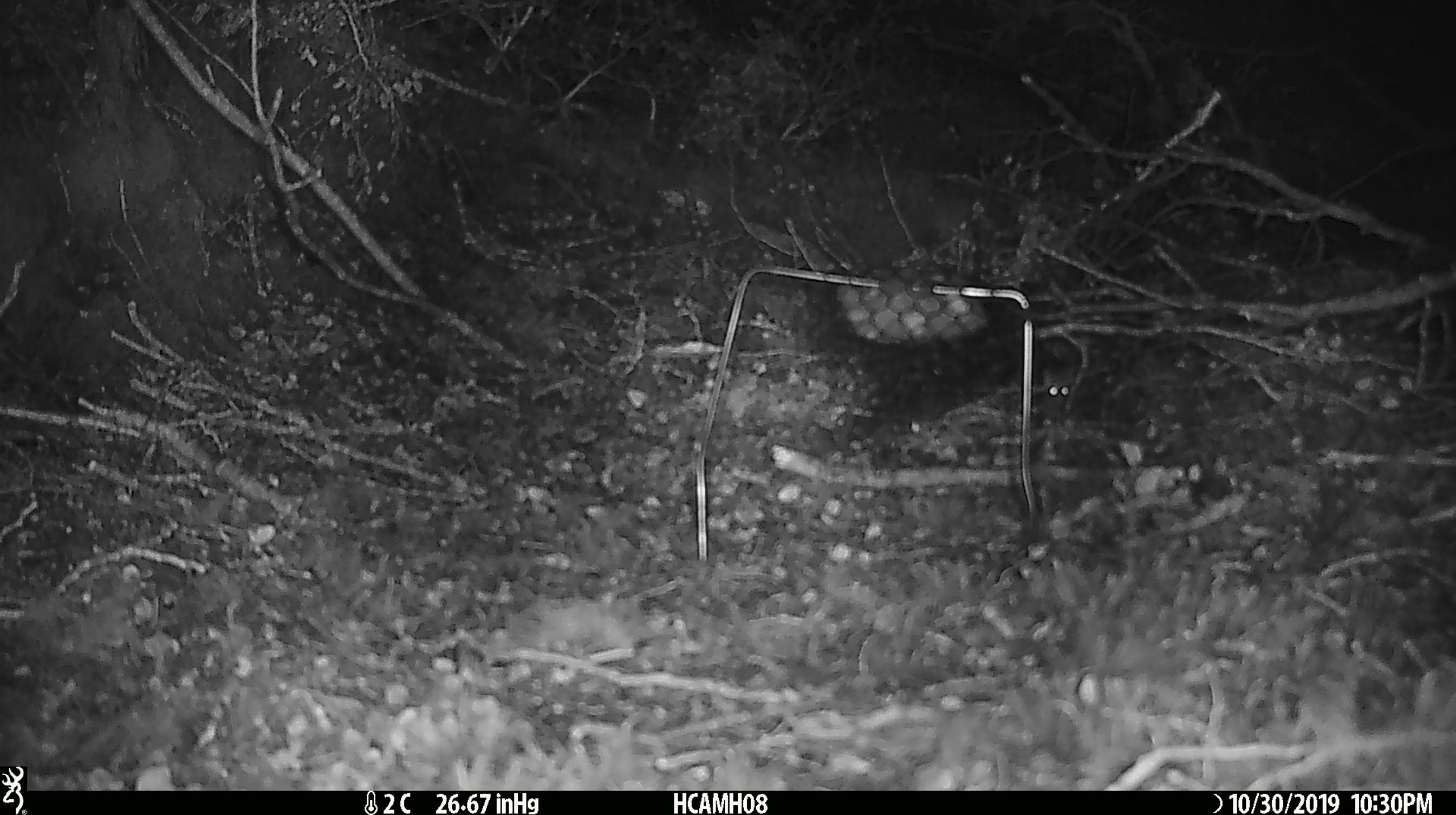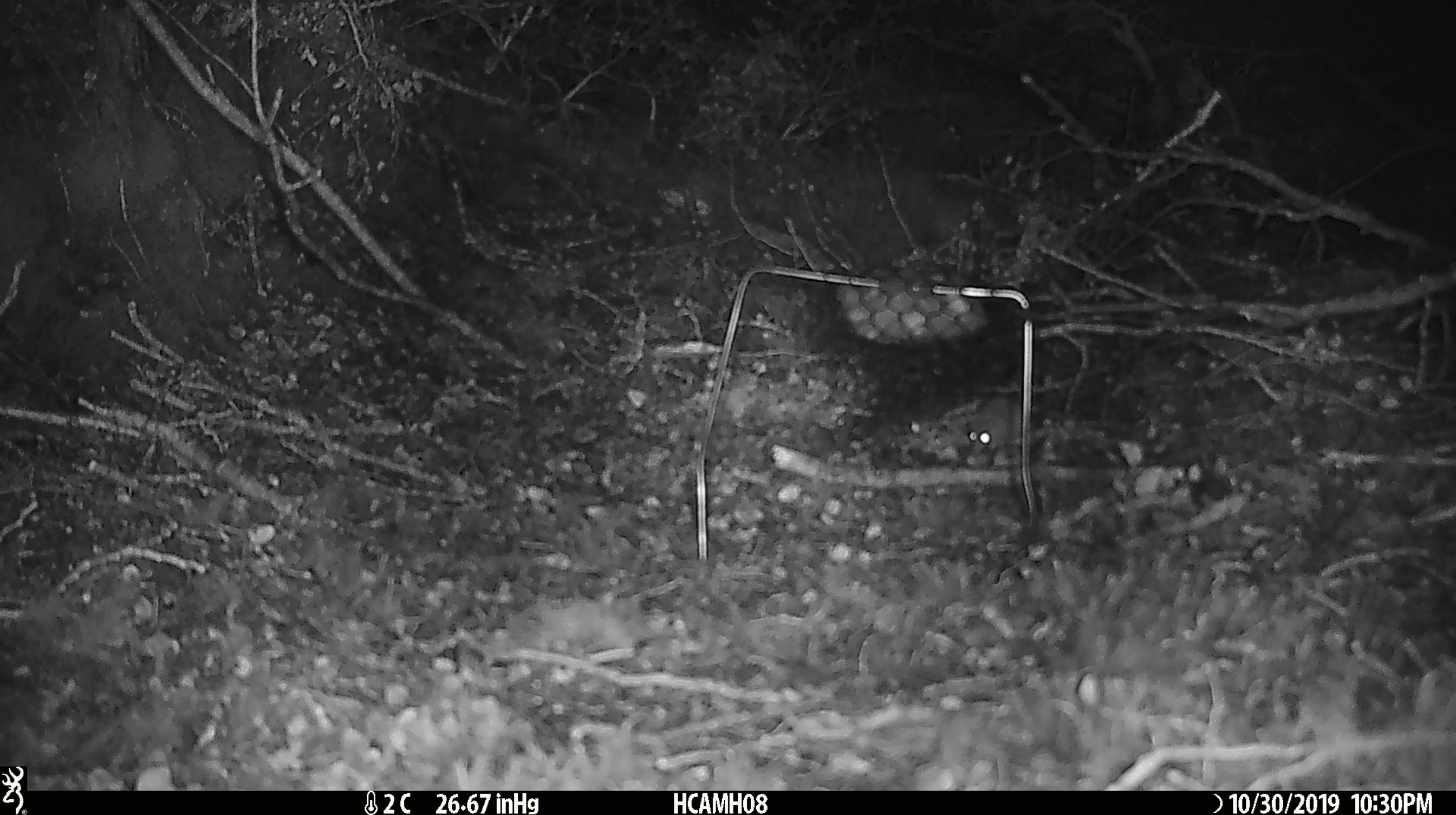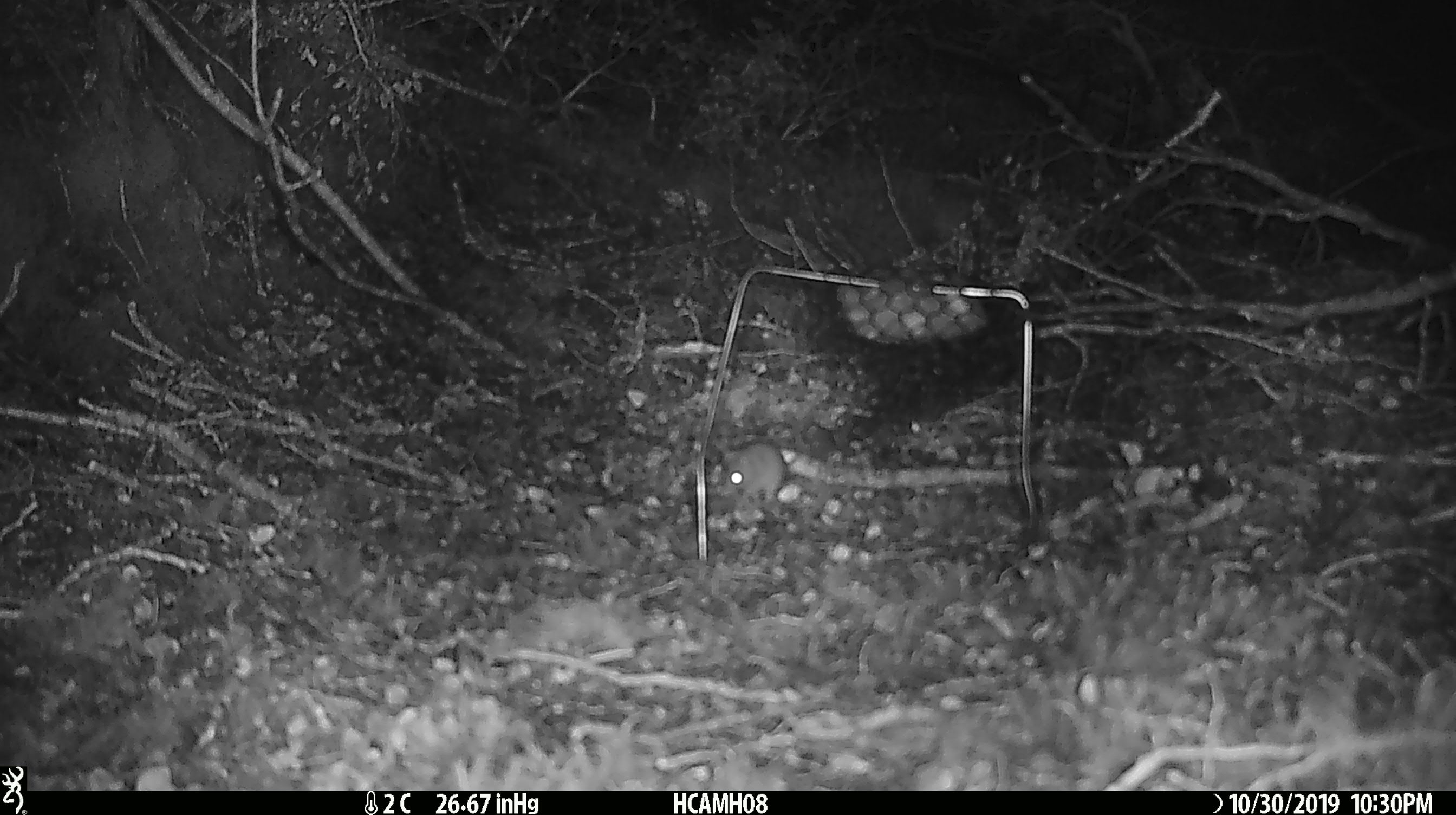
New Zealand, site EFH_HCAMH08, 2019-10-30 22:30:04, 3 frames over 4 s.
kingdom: Animalia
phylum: Chordata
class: Mammalia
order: Rodentia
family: Muridae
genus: Mus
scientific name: Mus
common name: mouse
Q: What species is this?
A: Mouse (Mus).